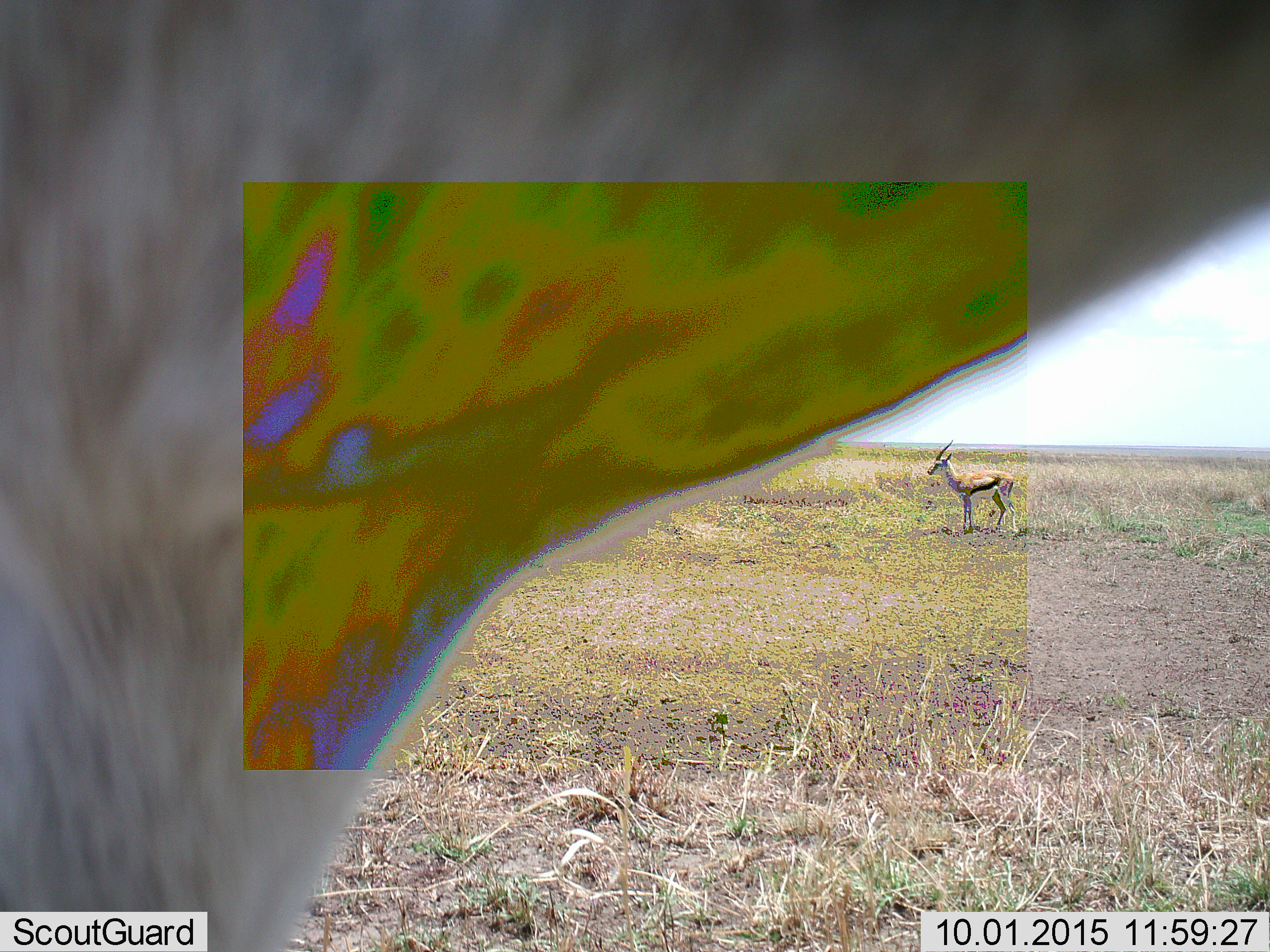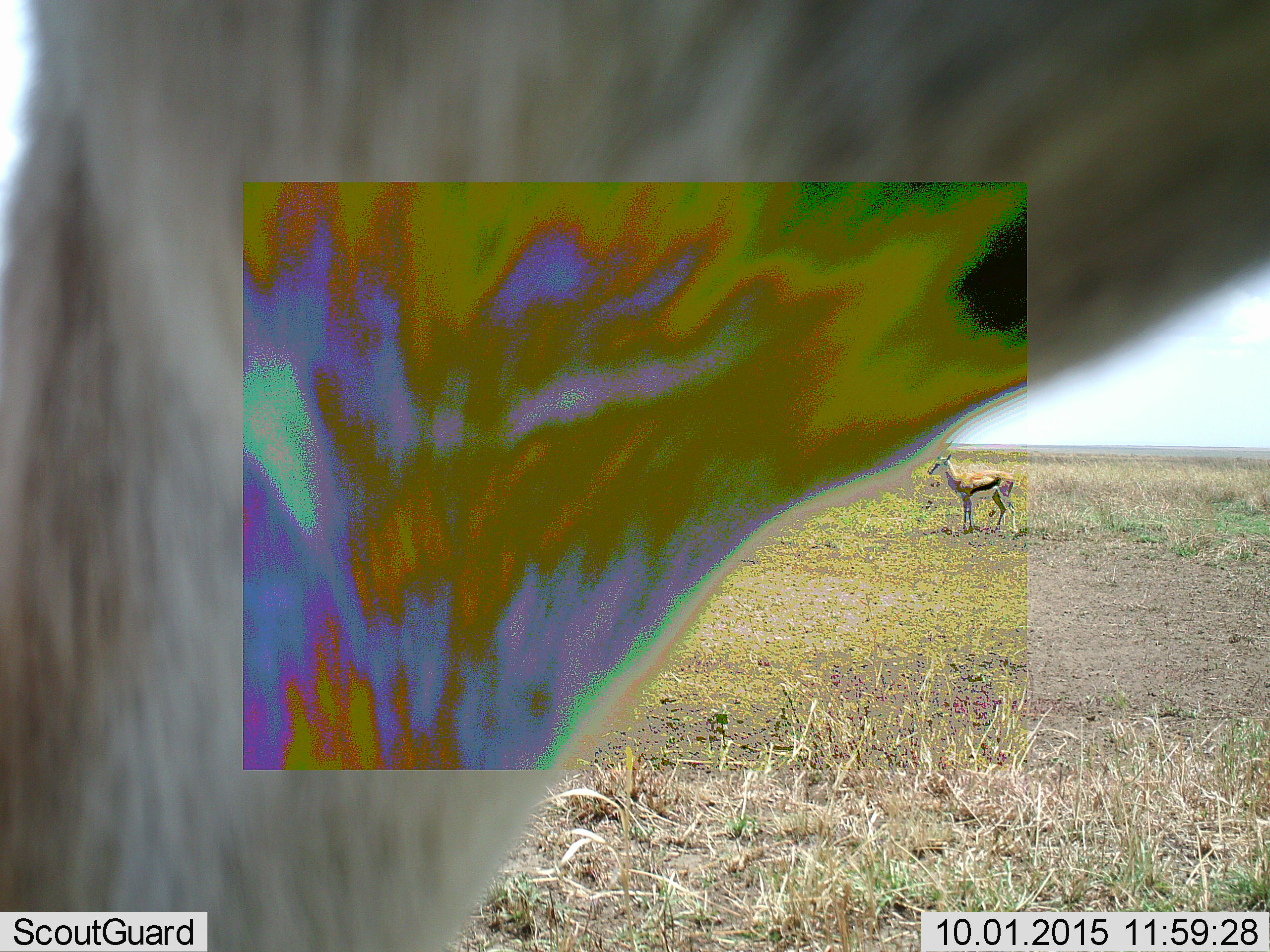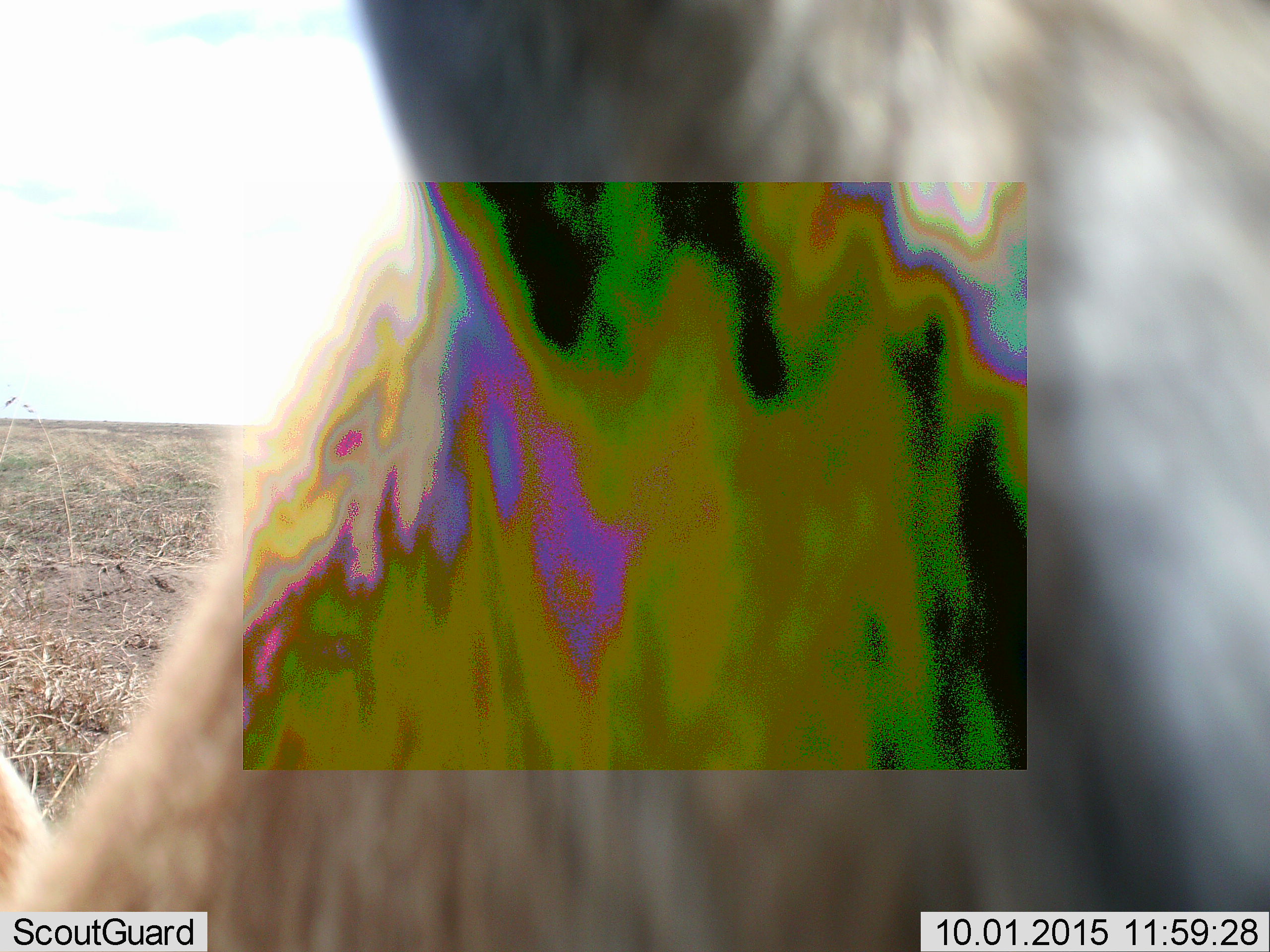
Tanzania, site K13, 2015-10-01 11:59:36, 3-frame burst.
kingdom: Animalia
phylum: Chordata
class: Mammalia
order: Artiodactyla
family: Bovidae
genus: Eudorcas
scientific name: Eudorcas thomsonii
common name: thomson's gazelle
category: gazellethomsons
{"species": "gazellethomsons (thomson's gazelle) (Eudorcas thomsonii)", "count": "2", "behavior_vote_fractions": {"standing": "100%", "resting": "0%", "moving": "33%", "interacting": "0%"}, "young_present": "0%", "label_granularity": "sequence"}